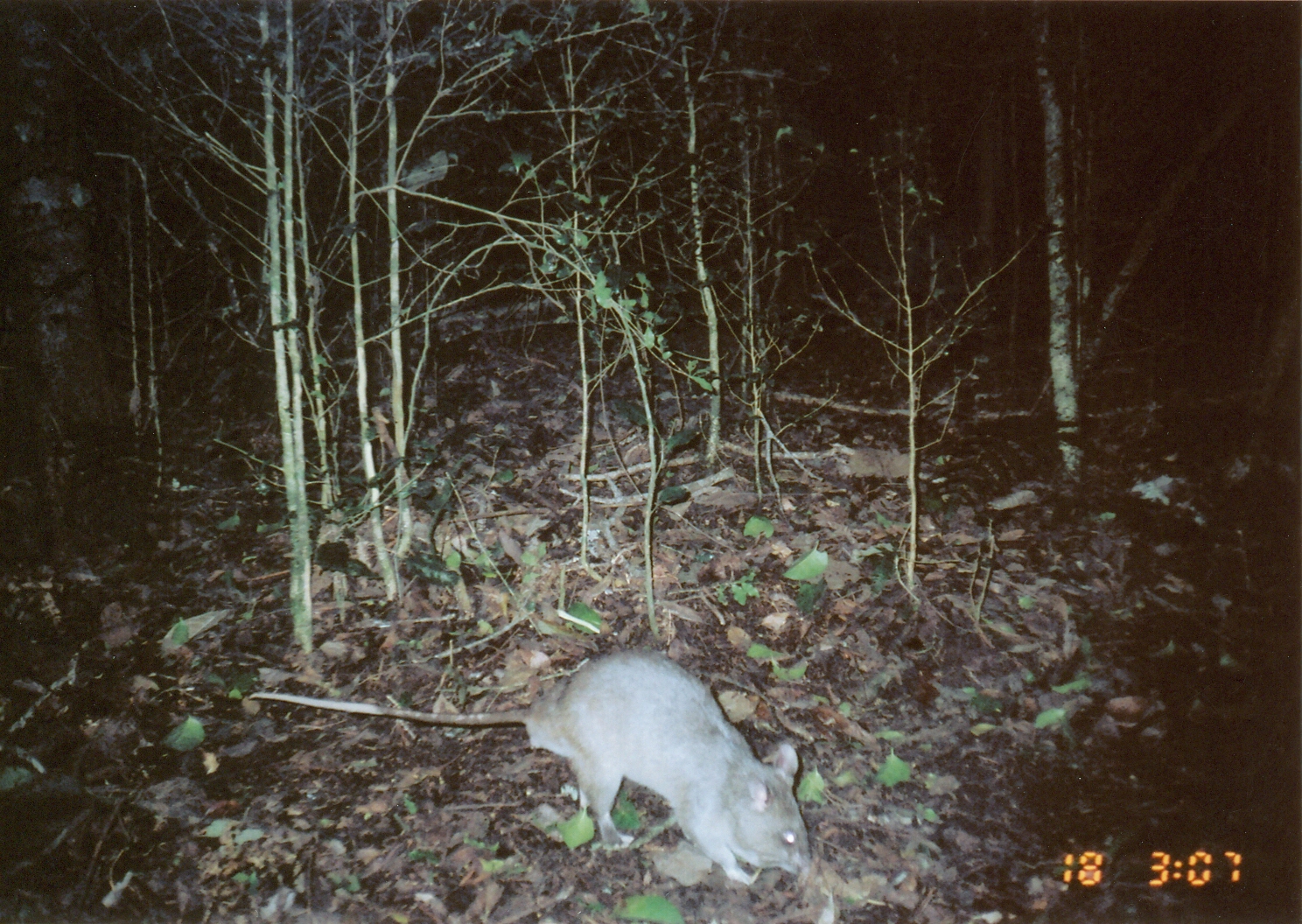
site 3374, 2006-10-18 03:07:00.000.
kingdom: Animalia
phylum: Chordata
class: Mammalia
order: Rodentia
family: Nesomyidae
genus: Cricetomys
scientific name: Cricetomys gambianus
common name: african giant pouched rat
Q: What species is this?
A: Cricetomys gambianus (african giant pouched rat).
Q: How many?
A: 1.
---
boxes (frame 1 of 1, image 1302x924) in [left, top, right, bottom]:
cricetomys gambianus: [248, 646, 815, 884]